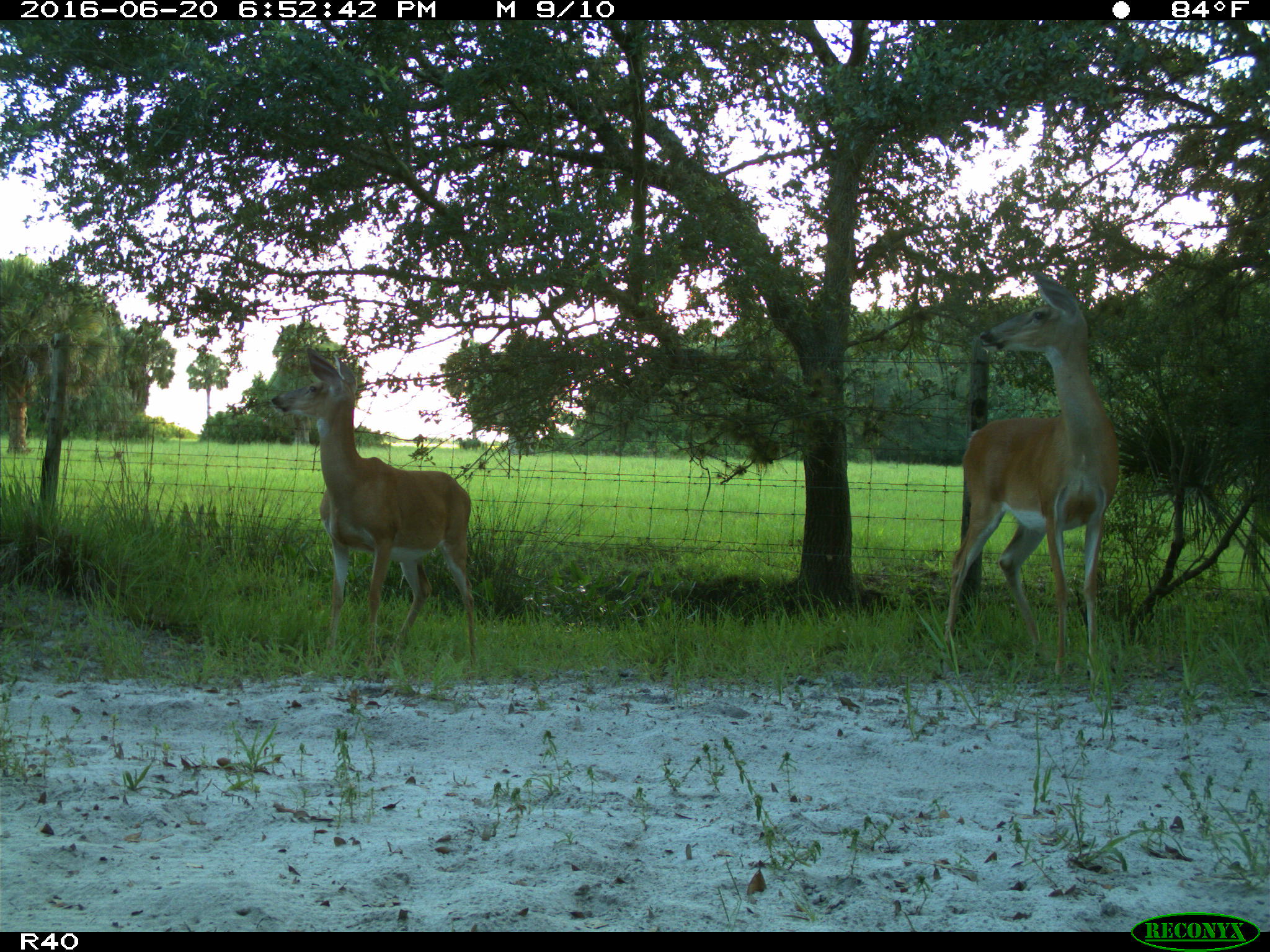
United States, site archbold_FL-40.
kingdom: Animalia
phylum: Chordata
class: Mammalia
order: Artiodactyla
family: Cervidae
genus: Odocoileus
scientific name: Odocoileus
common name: deer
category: unidentified deer